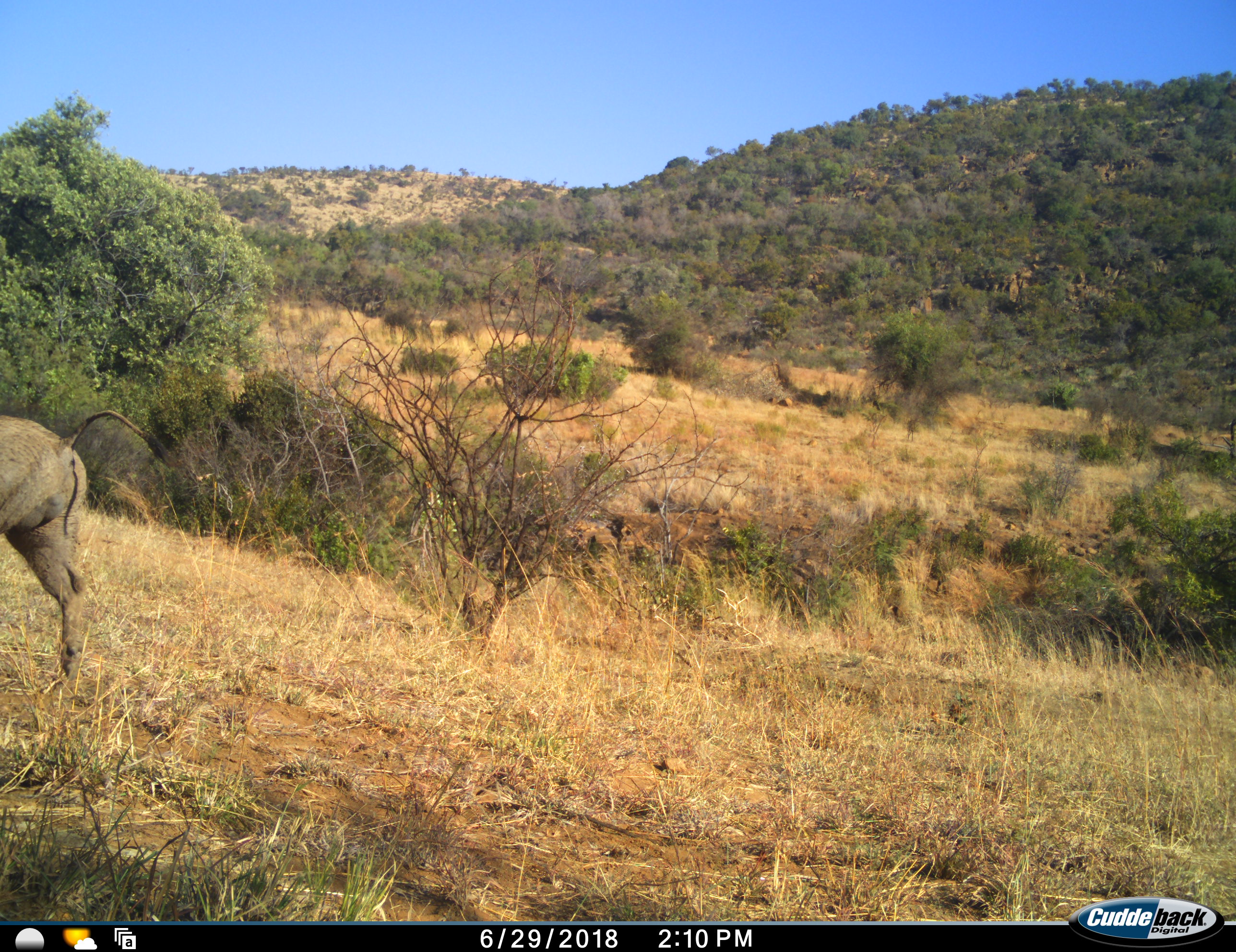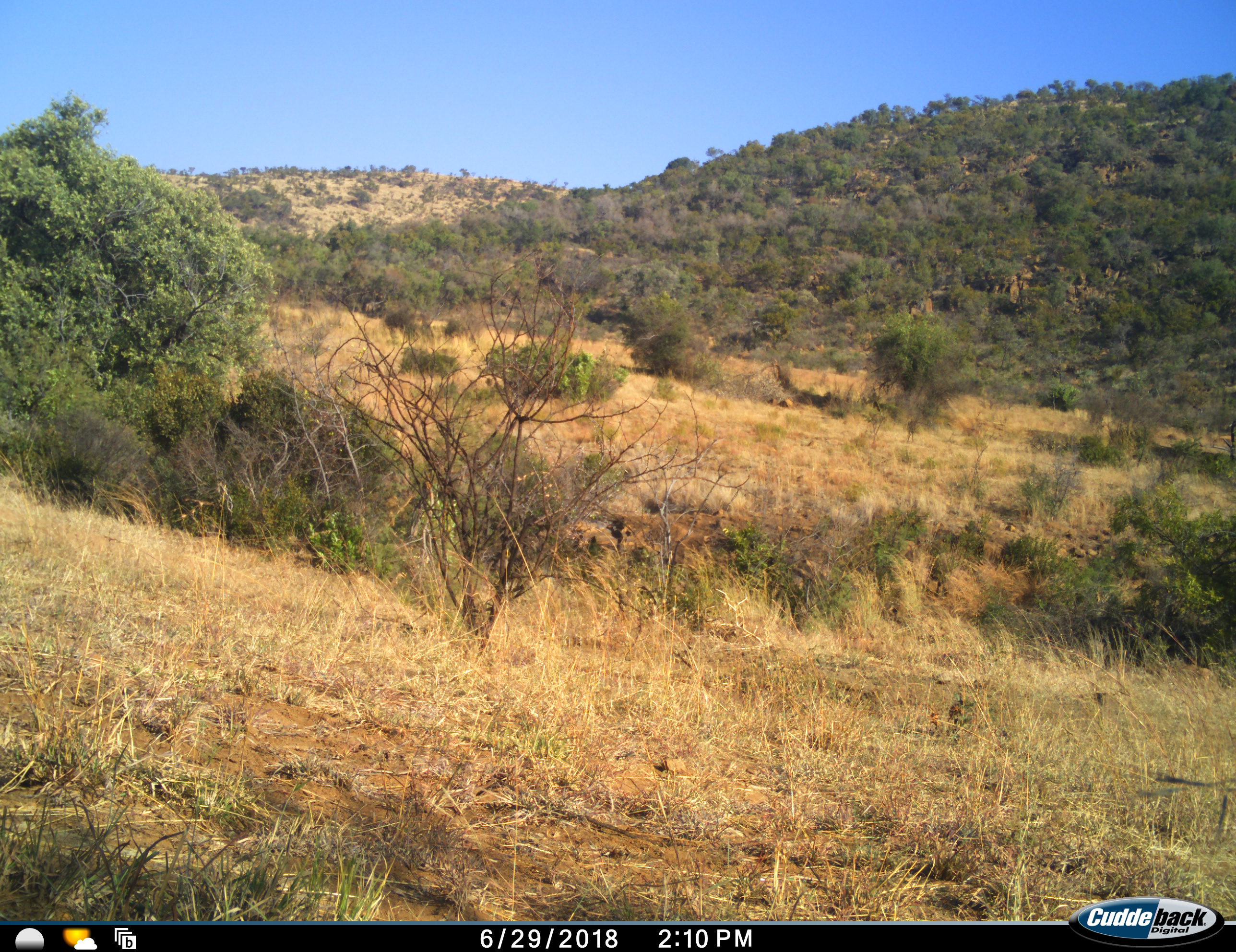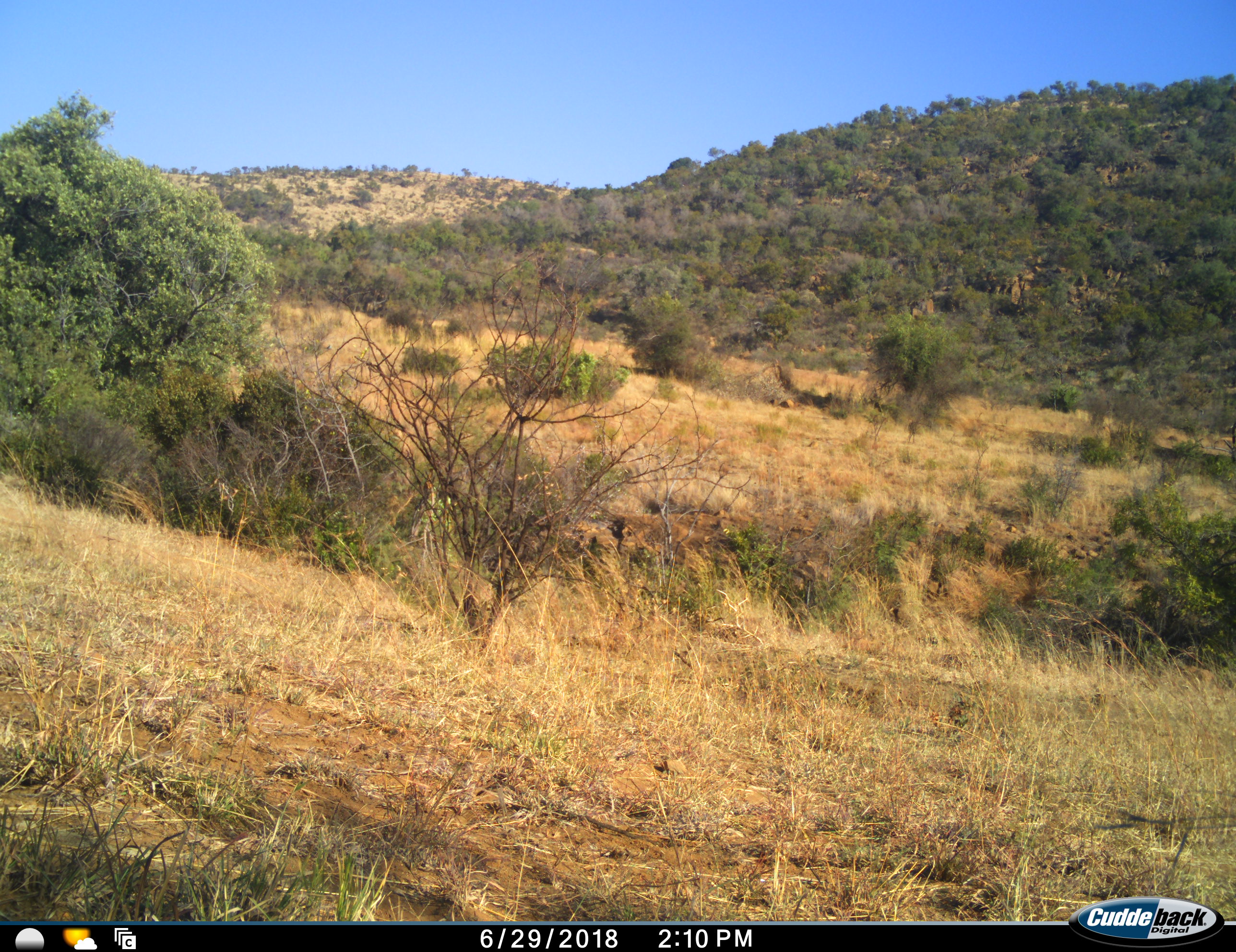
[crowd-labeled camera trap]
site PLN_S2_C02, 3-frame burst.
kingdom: Animalia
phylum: Chordata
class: Mammalia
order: Artiodactyla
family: Suidae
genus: Phacochoerus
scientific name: Phacochoerus africanus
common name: warthog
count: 1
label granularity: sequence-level